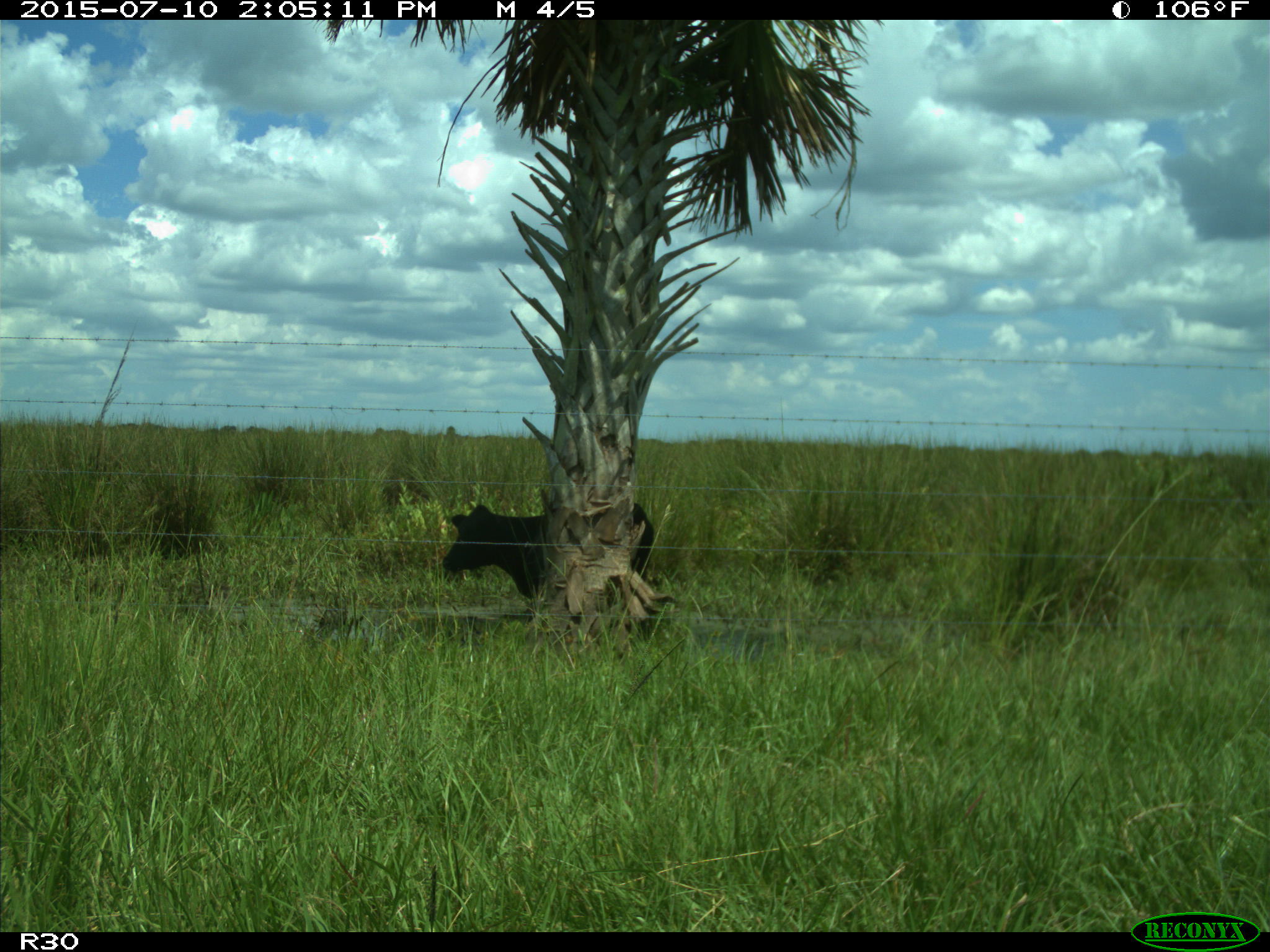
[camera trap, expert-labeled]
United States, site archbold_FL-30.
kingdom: Animalia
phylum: Chordata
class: Mammalia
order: Artiodactyla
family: Bovidae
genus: Bos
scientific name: Bos taurus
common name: domestic cow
Bos taurus (domestic cow).